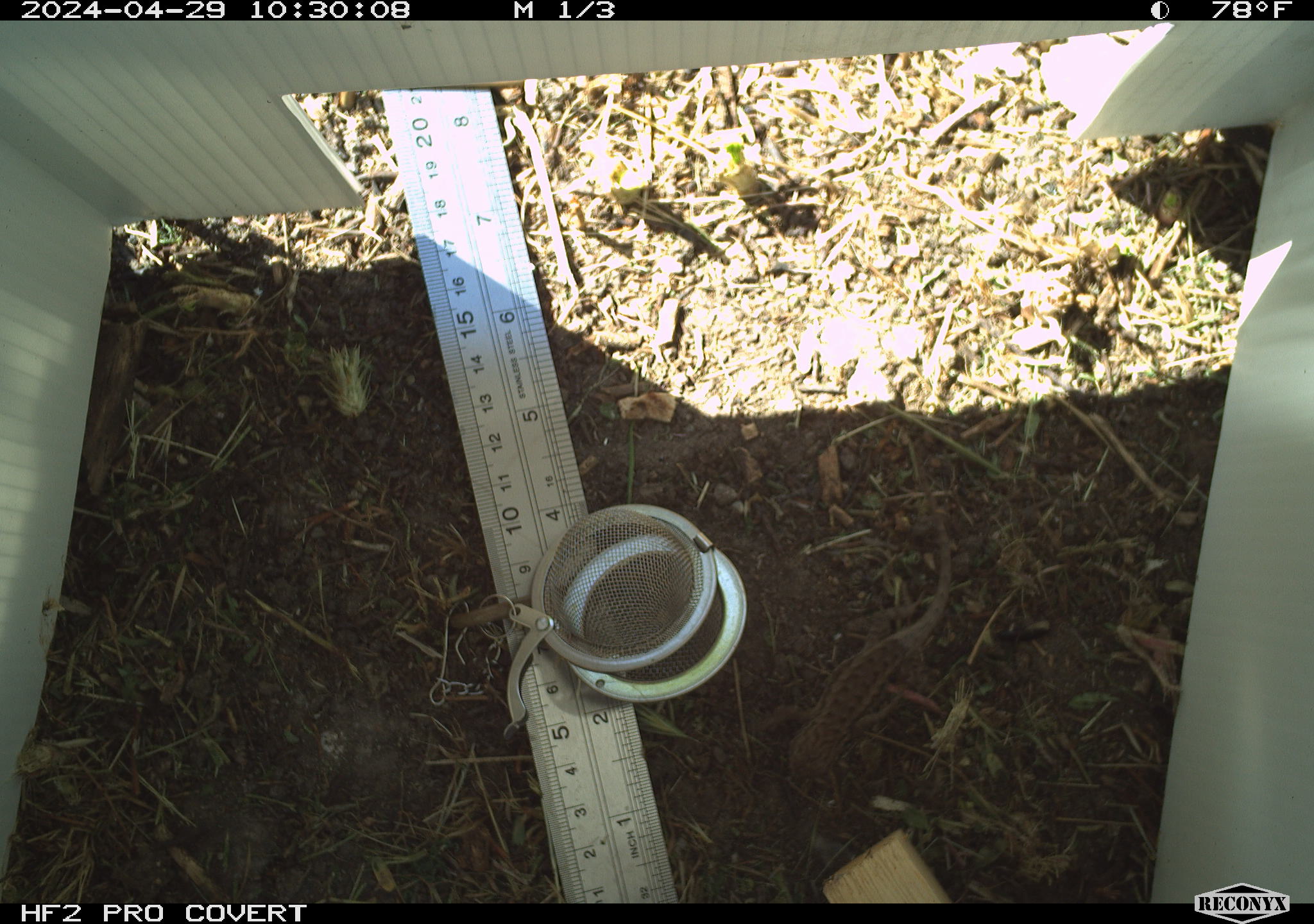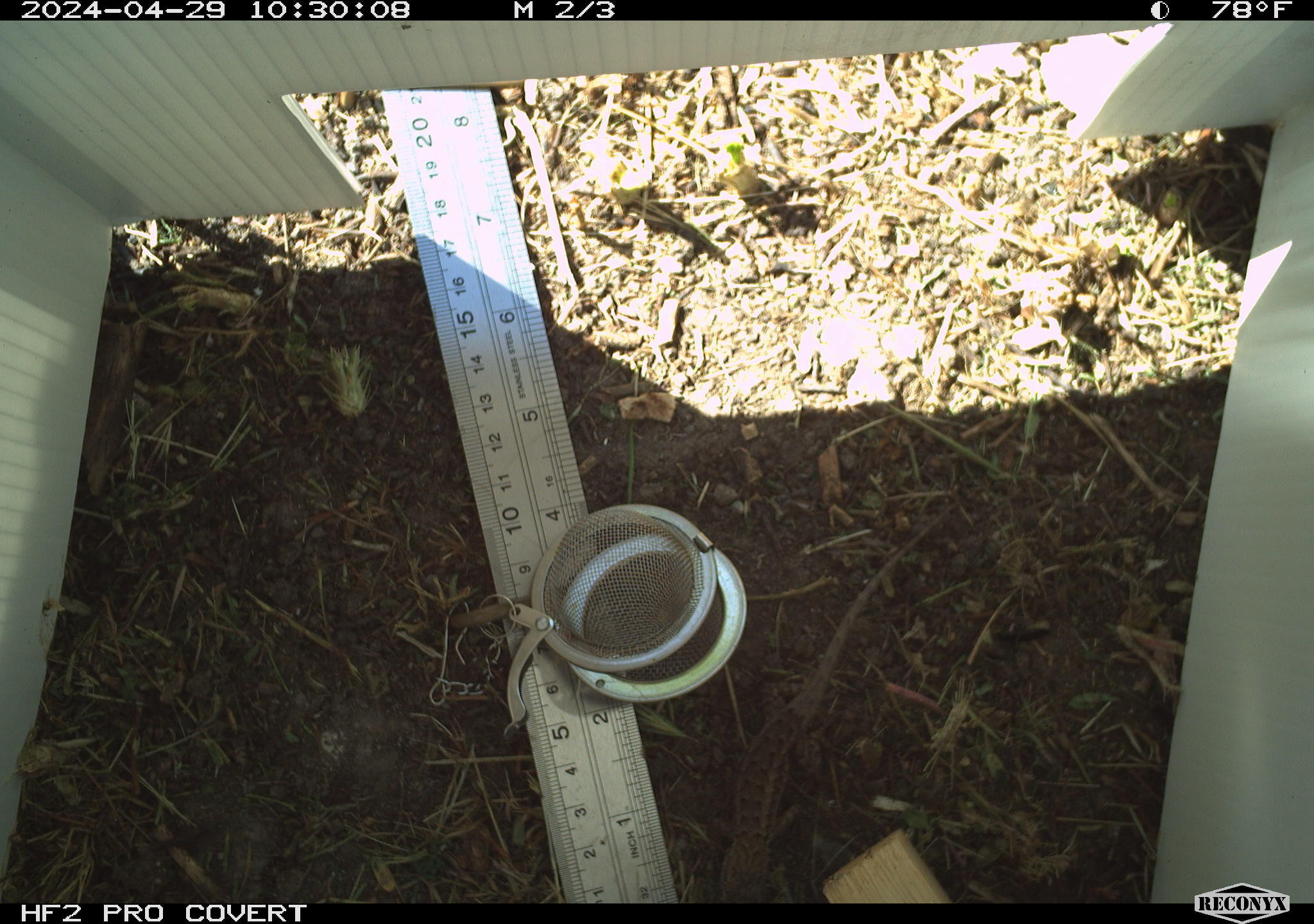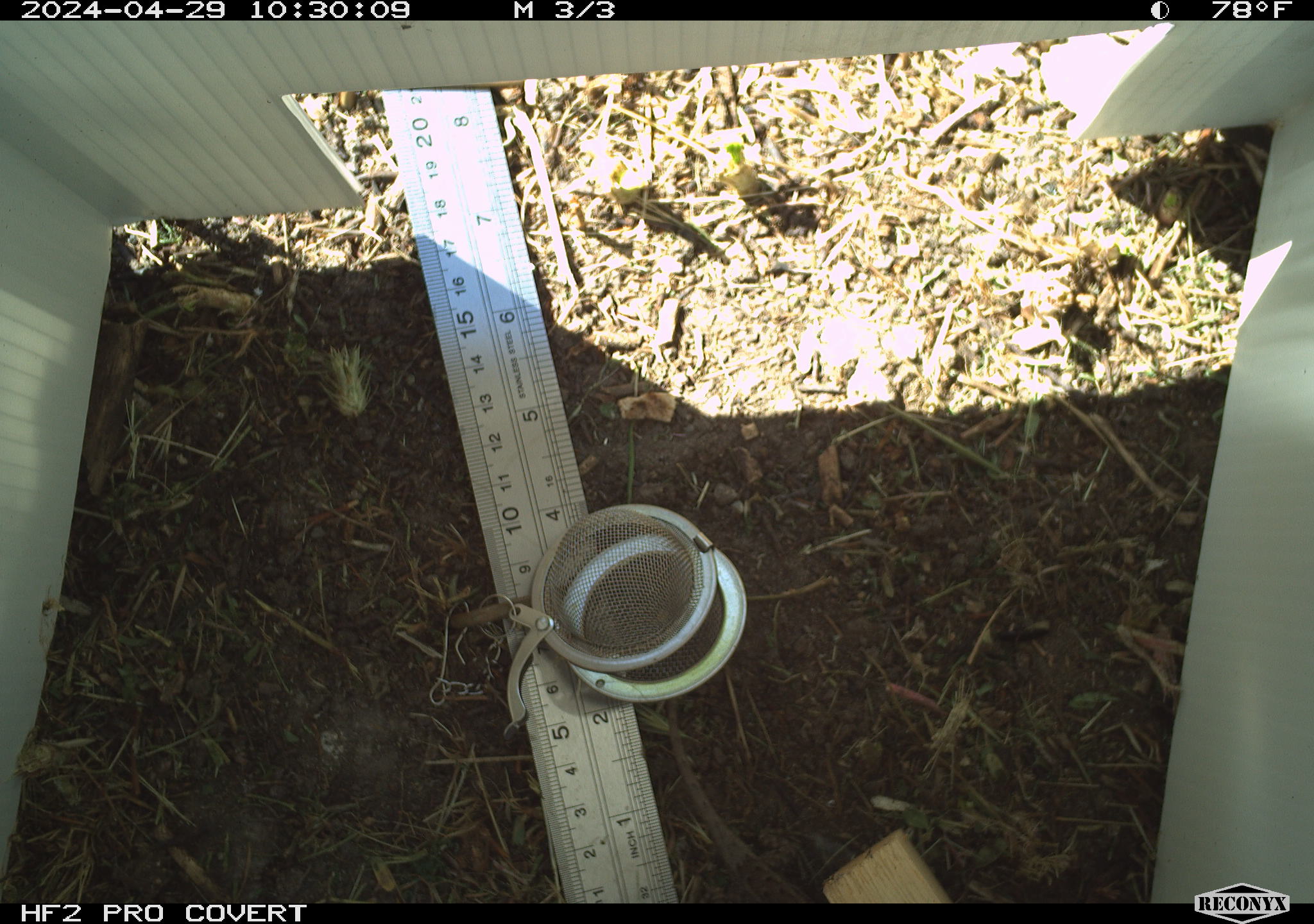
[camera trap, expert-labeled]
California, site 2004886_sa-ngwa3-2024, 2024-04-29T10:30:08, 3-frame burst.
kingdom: Animalia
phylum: Chordata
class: Reptilia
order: Squamata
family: Phrynosomatidae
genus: Sceloporus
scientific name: Sceloporus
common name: spiny lizards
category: sceloporus species